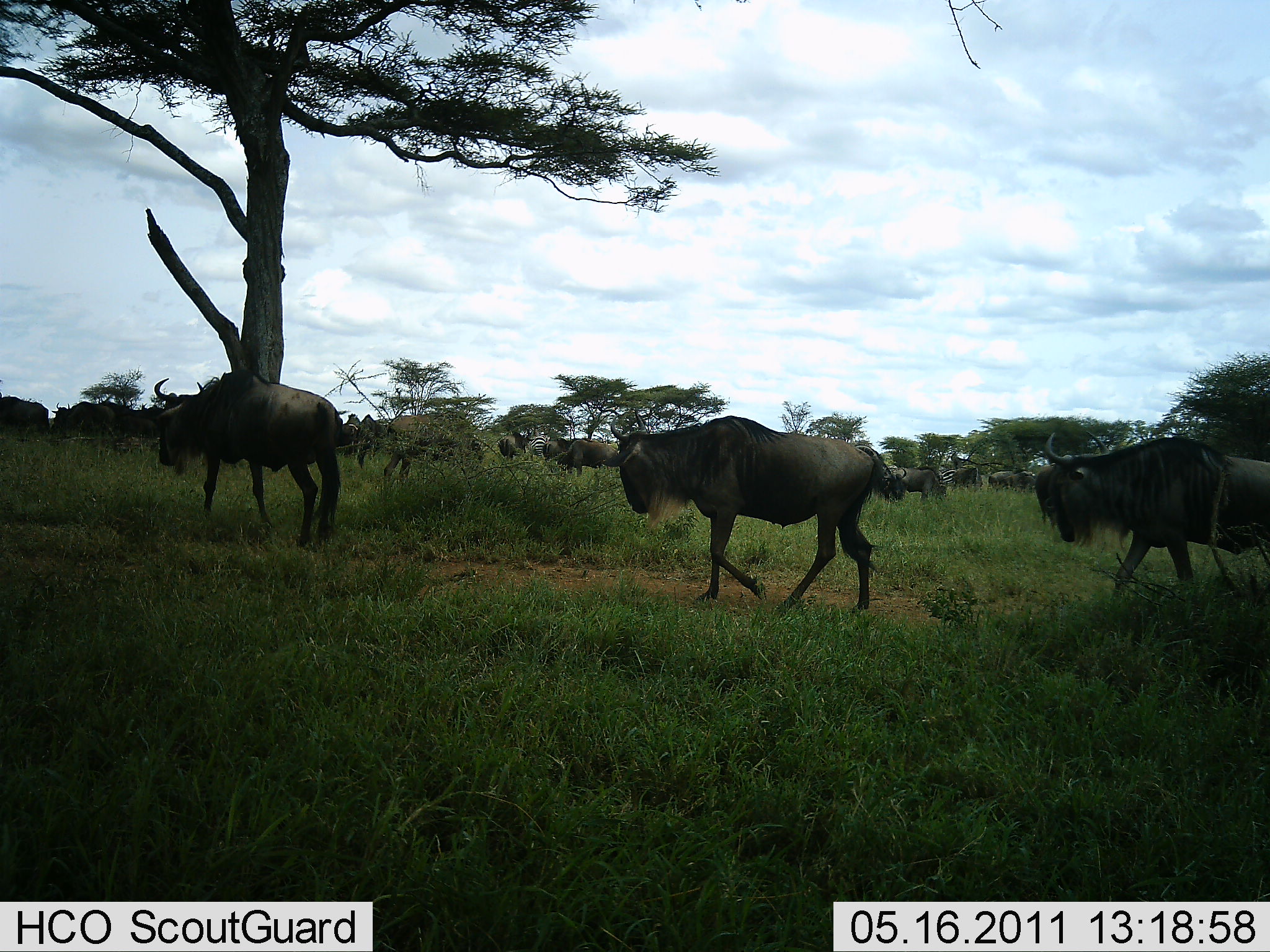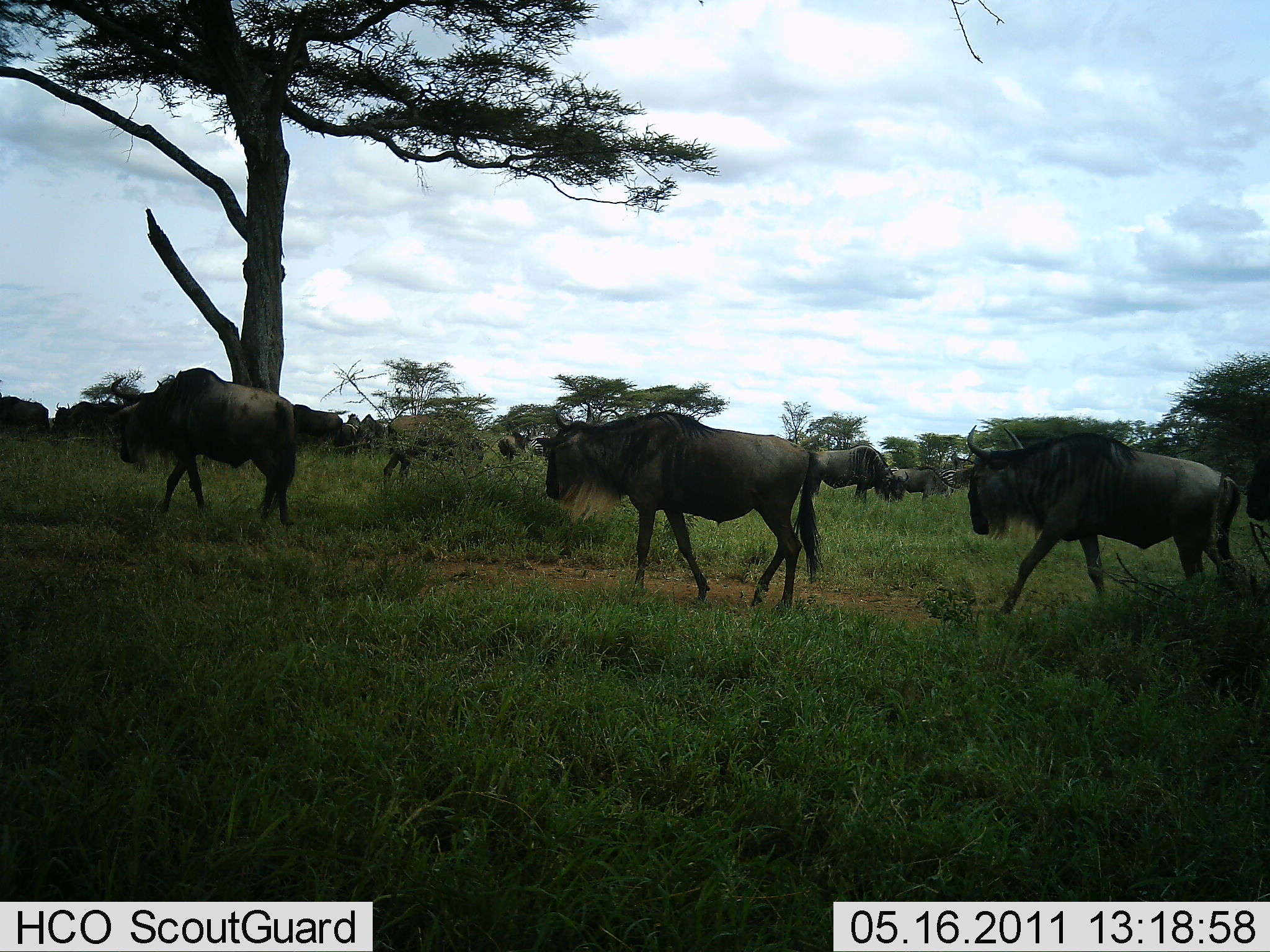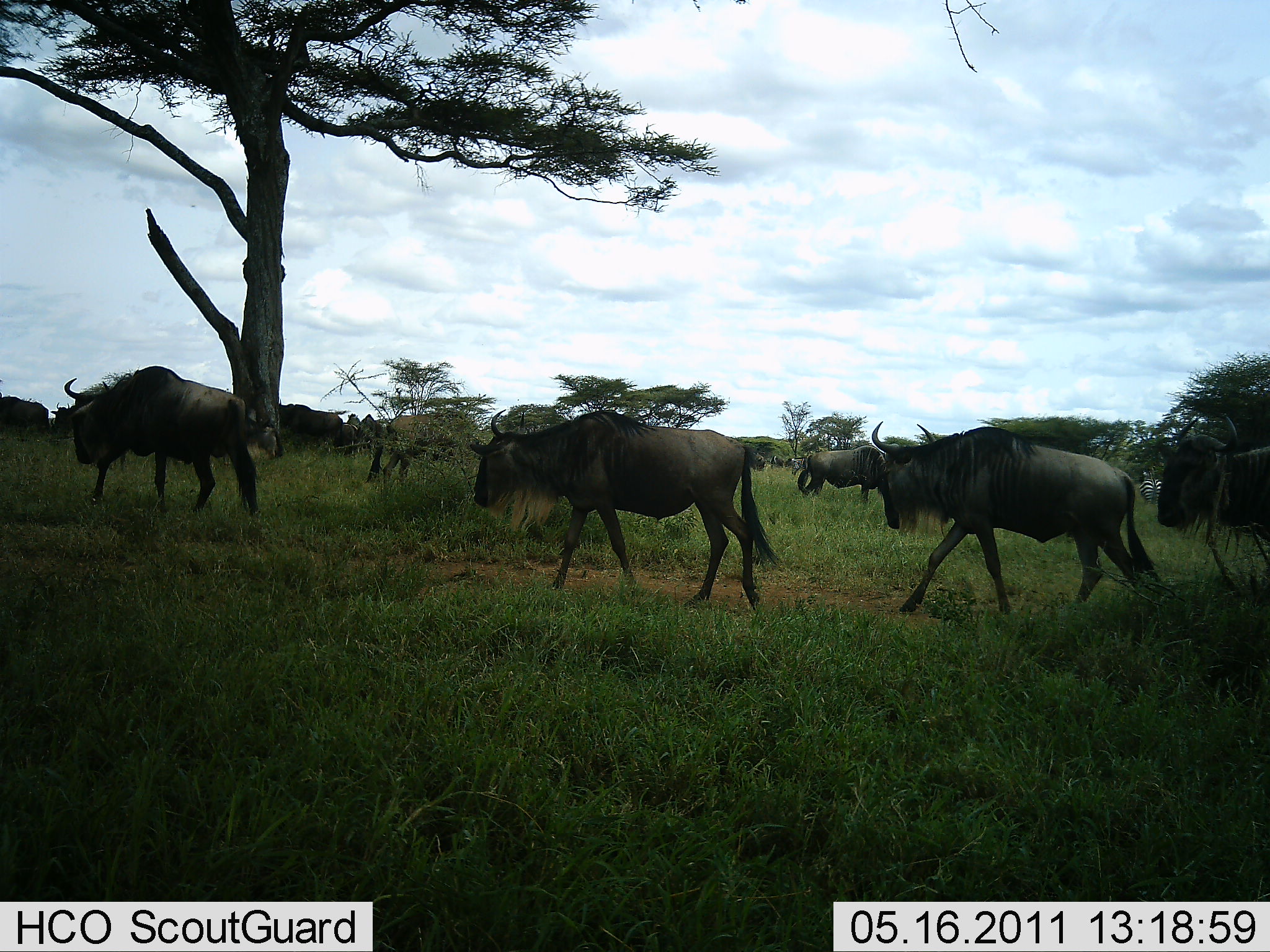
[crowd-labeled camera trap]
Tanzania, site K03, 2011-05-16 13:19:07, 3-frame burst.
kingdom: Animalia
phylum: Chordata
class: Mammalia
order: Artiodactyla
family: Bovidae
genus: Connochaetes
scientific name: Connochaetes taurinus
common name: blue wildebeest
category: wildebeest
Wildebeest (blue wildebeest) (Connochaetes taurinus), count 11-50. Behavior (volunteer vote fractions): standing 43%, resting 0%, moving 100%, interacting 0%. Young present (vote fraction): 0%. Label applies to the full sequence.